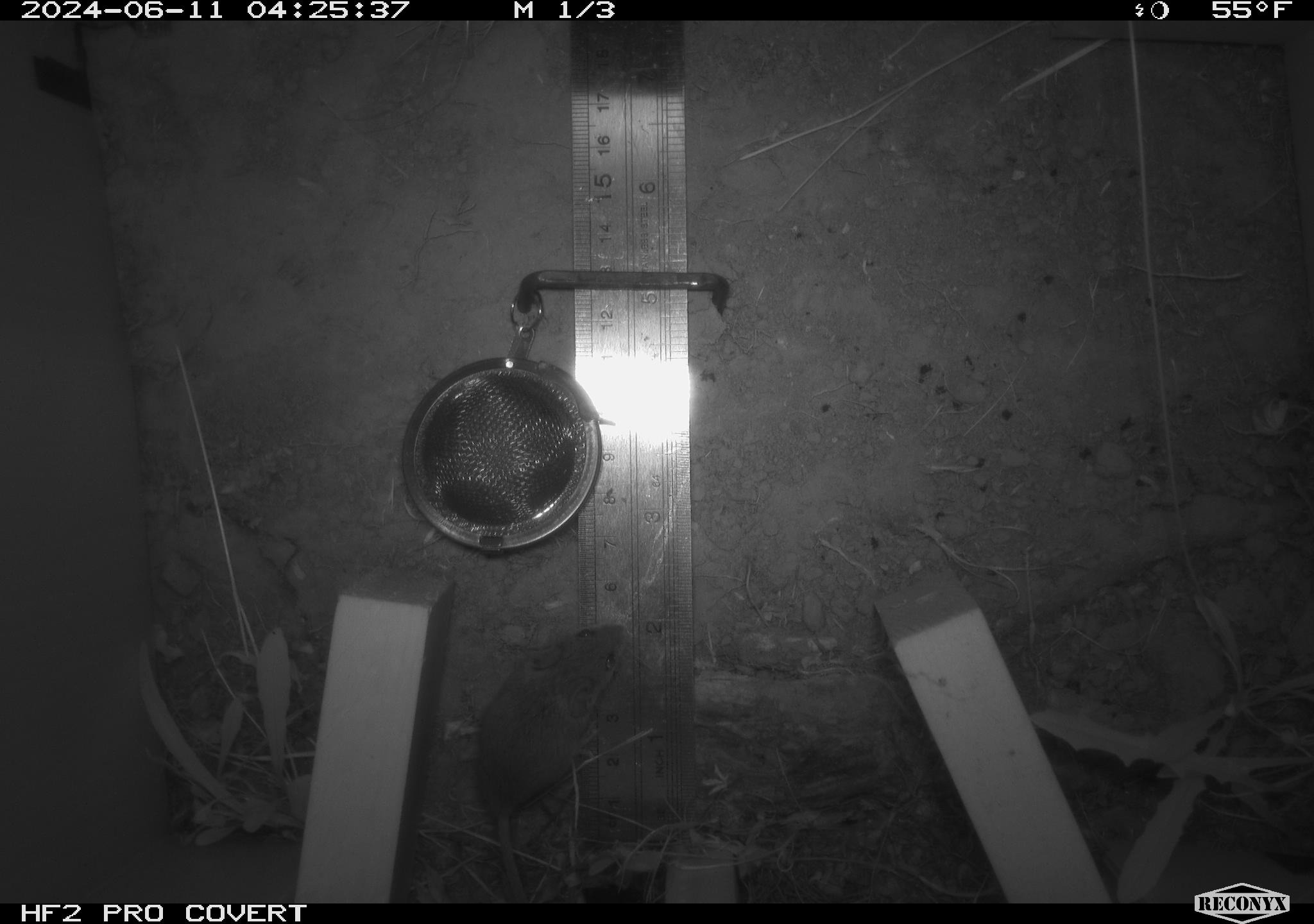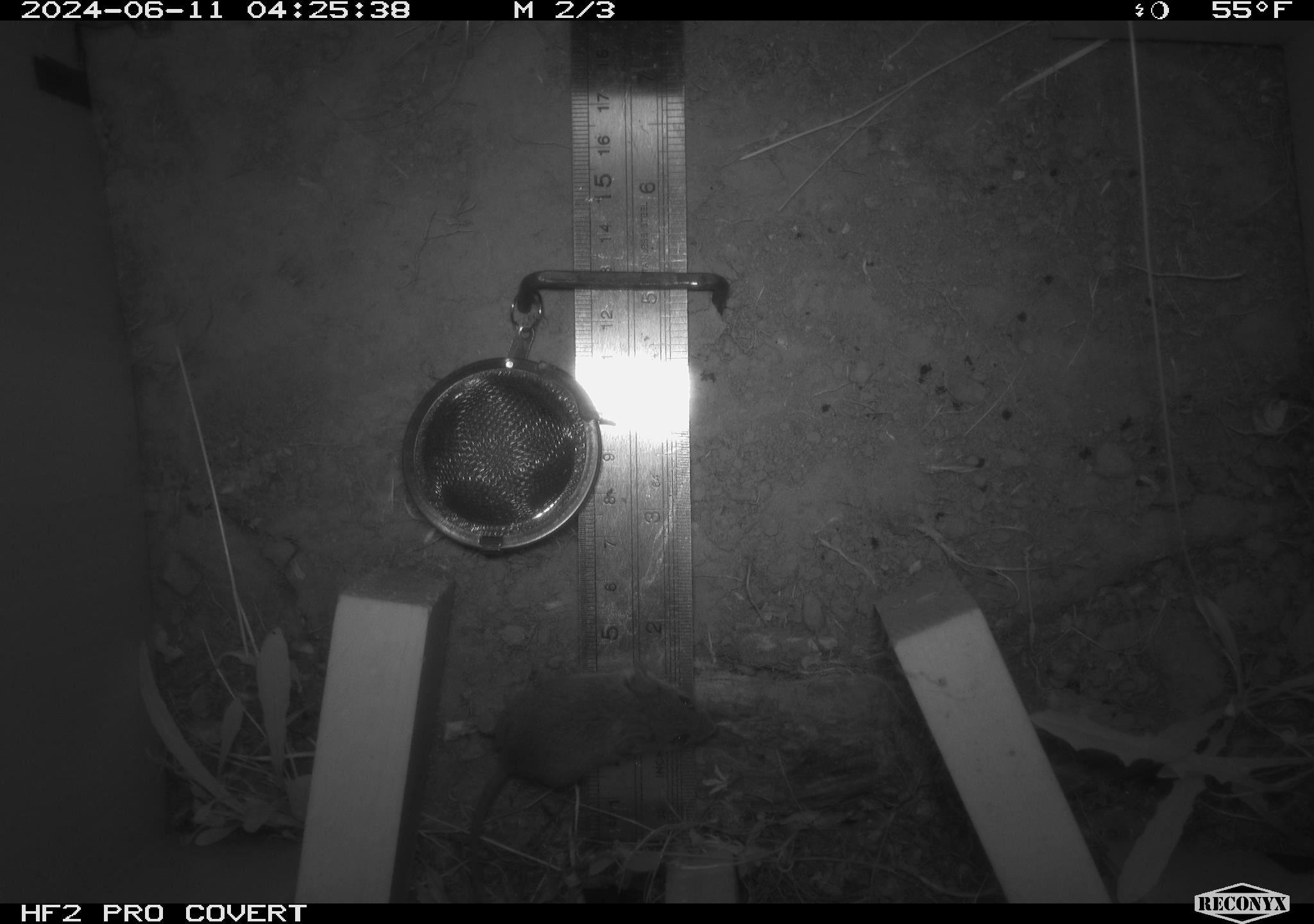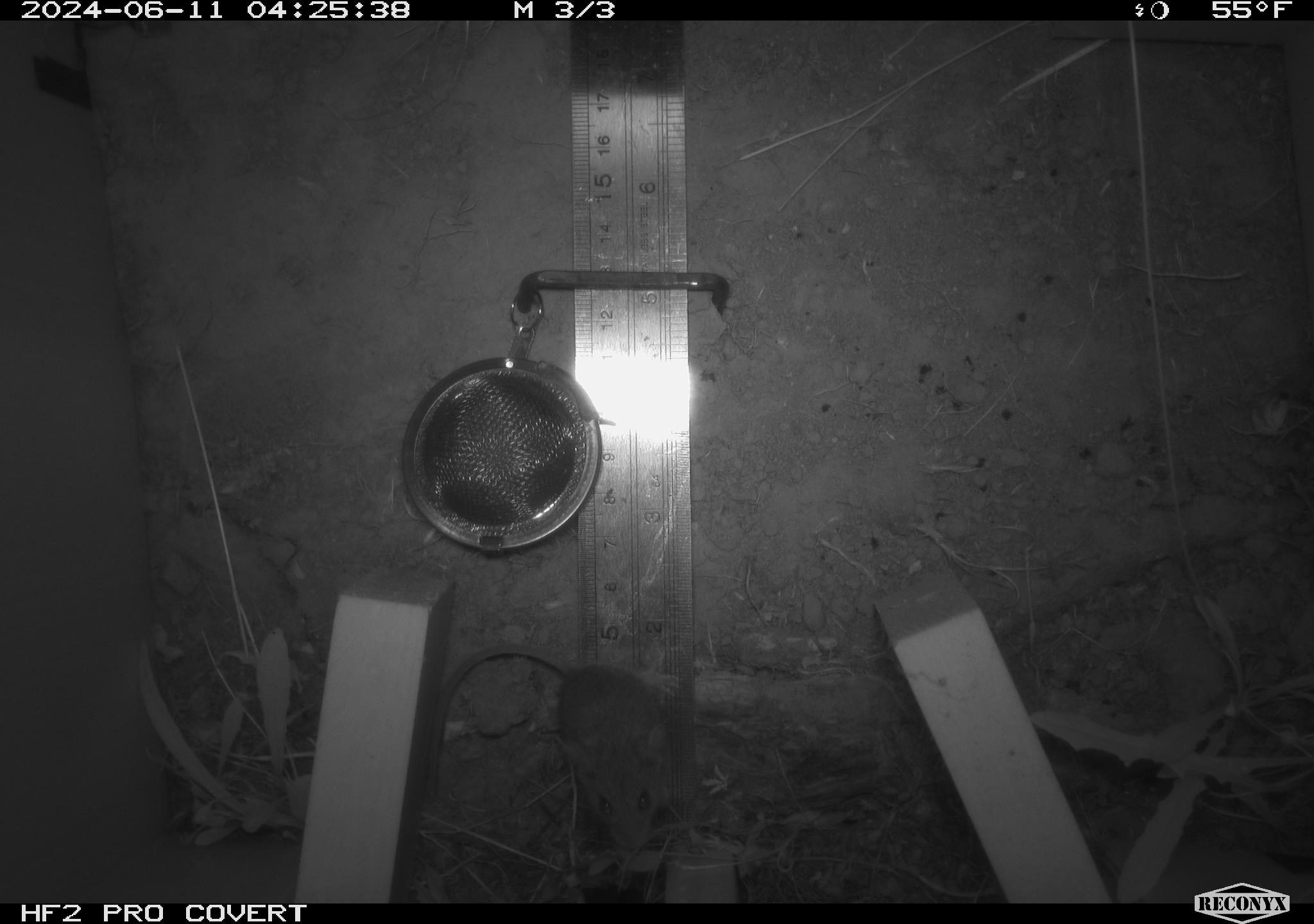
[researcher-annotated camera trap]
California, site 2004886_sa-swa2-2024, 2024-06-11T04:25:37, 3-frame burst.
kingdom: Animalia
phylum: Chordata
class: Mammalia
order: Rodentia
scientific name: Rodentia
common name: mouse species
Mouse species (Rodentia).